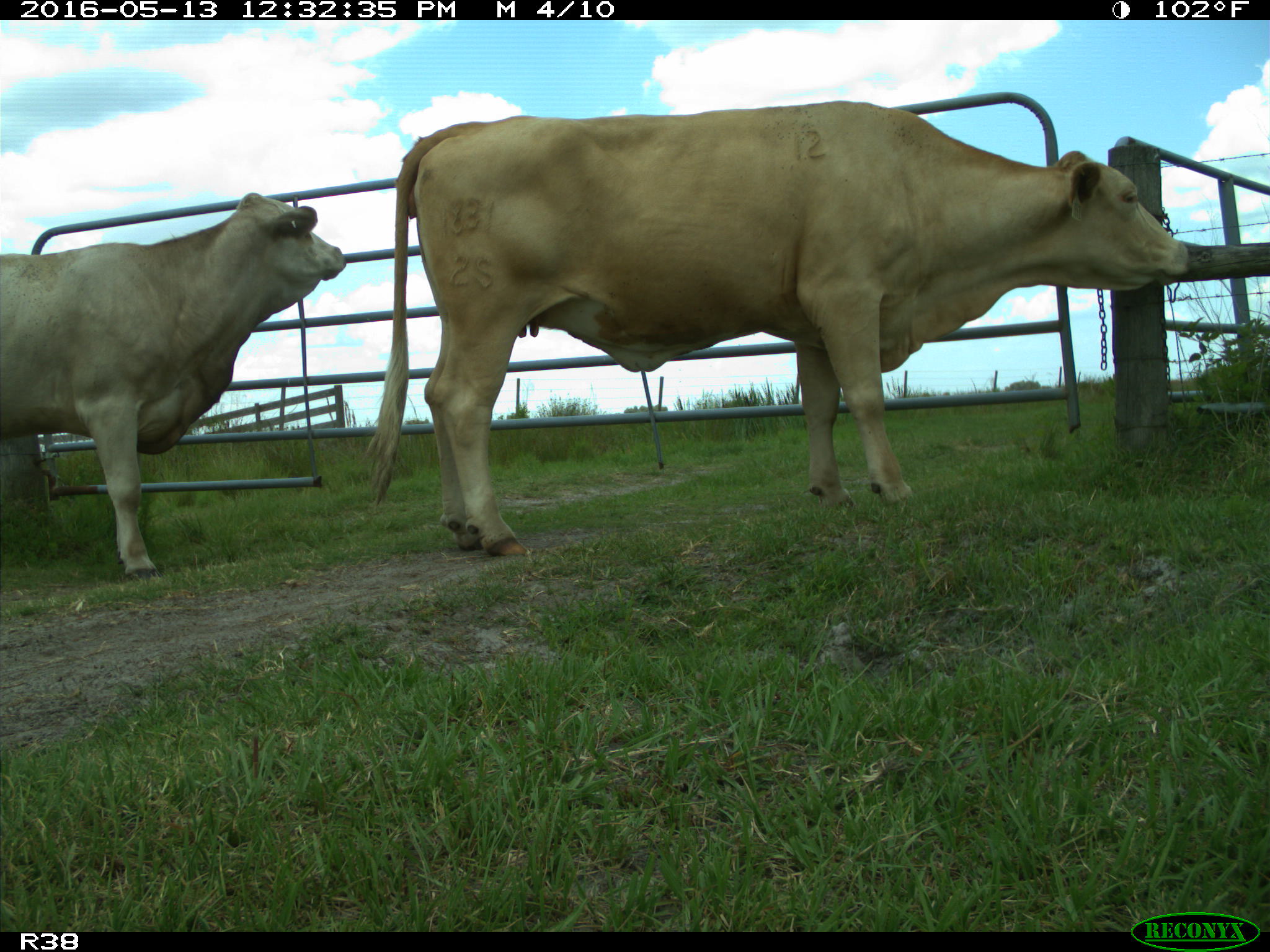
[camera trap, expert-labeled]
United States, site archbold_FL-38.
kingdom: Animalia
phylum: Chordata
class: Mammalia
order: Artiodactyla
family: Bovidae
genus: Bos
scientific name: Bos taurus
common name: domestic cow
Bos taurus (domestic cow).